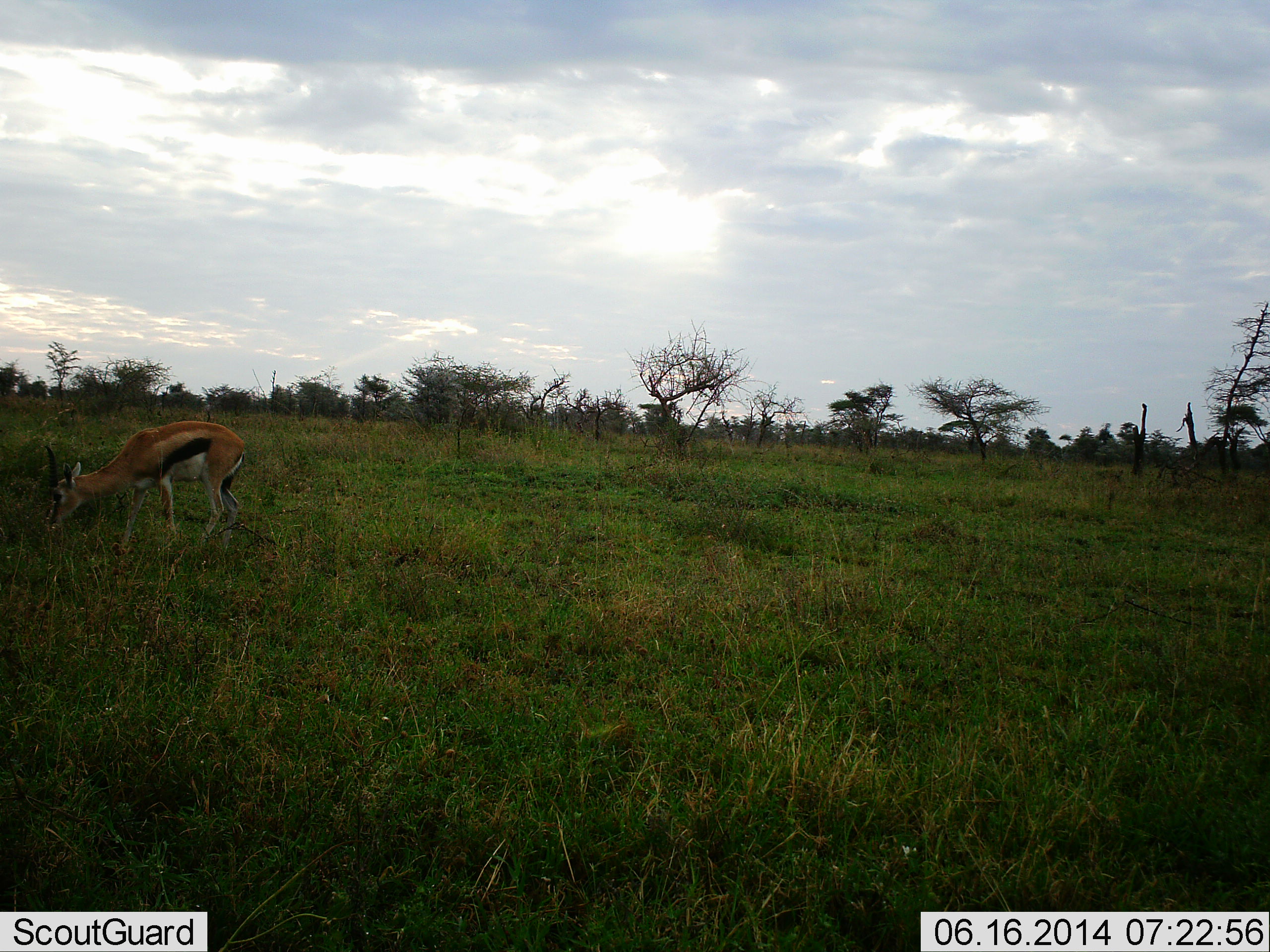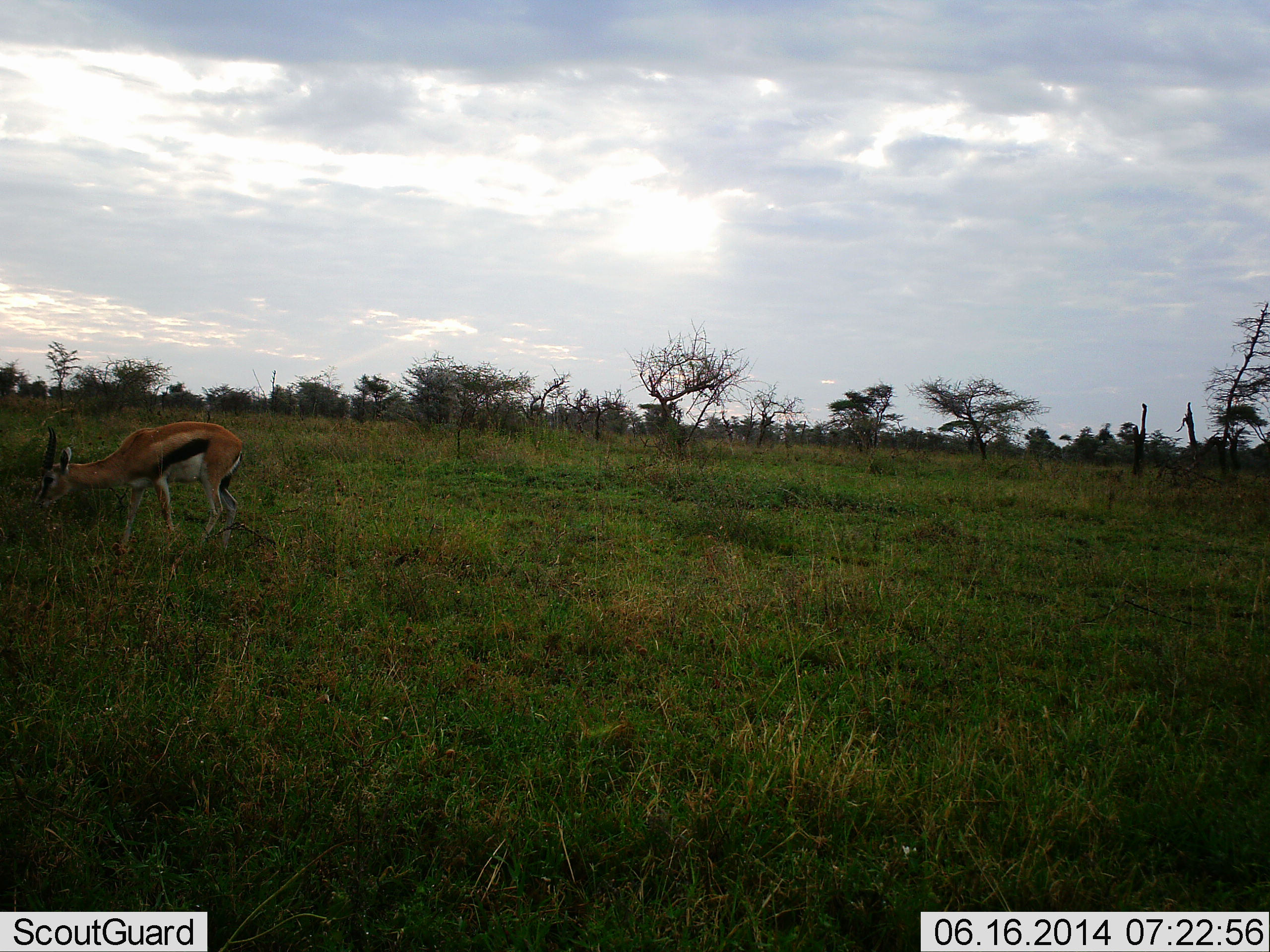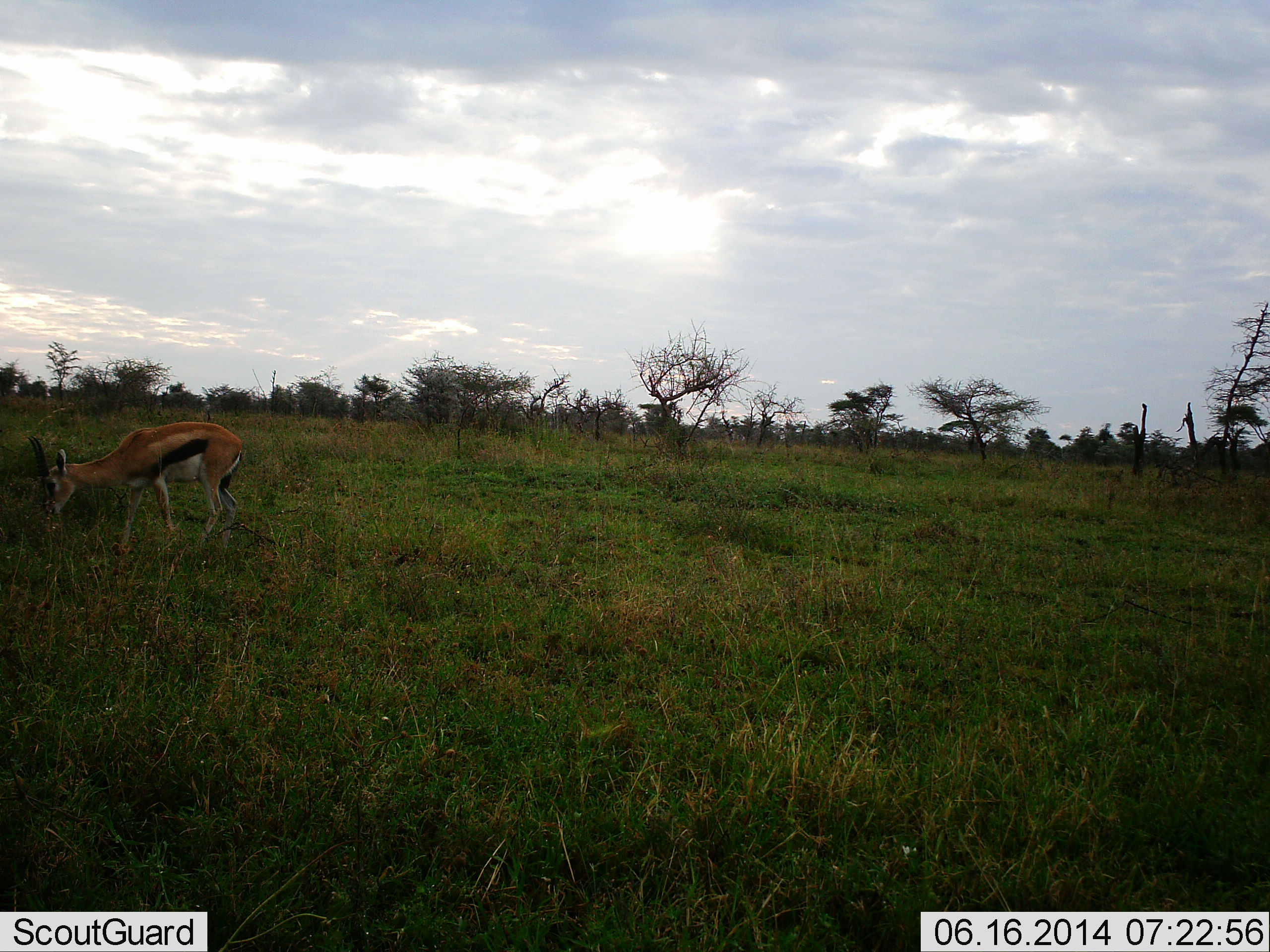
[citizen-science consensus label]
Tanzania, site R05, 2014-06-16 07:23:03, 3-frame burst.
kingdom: Animalia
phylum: Chordata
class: Mammalia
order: Artiodactyla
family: Bovidae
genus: Eudorcas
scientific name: Eudorcas thomsonii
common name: thomson's gazelle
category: gazellethomsons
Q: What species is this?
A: Gazellethomsons (thomson's gazelle) (Eudorcas thomsonii).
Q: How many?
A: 1.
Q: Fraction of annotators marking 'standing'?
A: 26%.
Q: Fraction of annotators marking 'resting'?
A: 0%.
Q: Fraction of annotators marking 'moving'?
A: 5%.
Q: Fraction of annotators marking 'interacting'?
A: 0%.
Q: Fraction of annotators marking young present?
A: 2%.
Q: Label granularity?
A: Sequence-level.